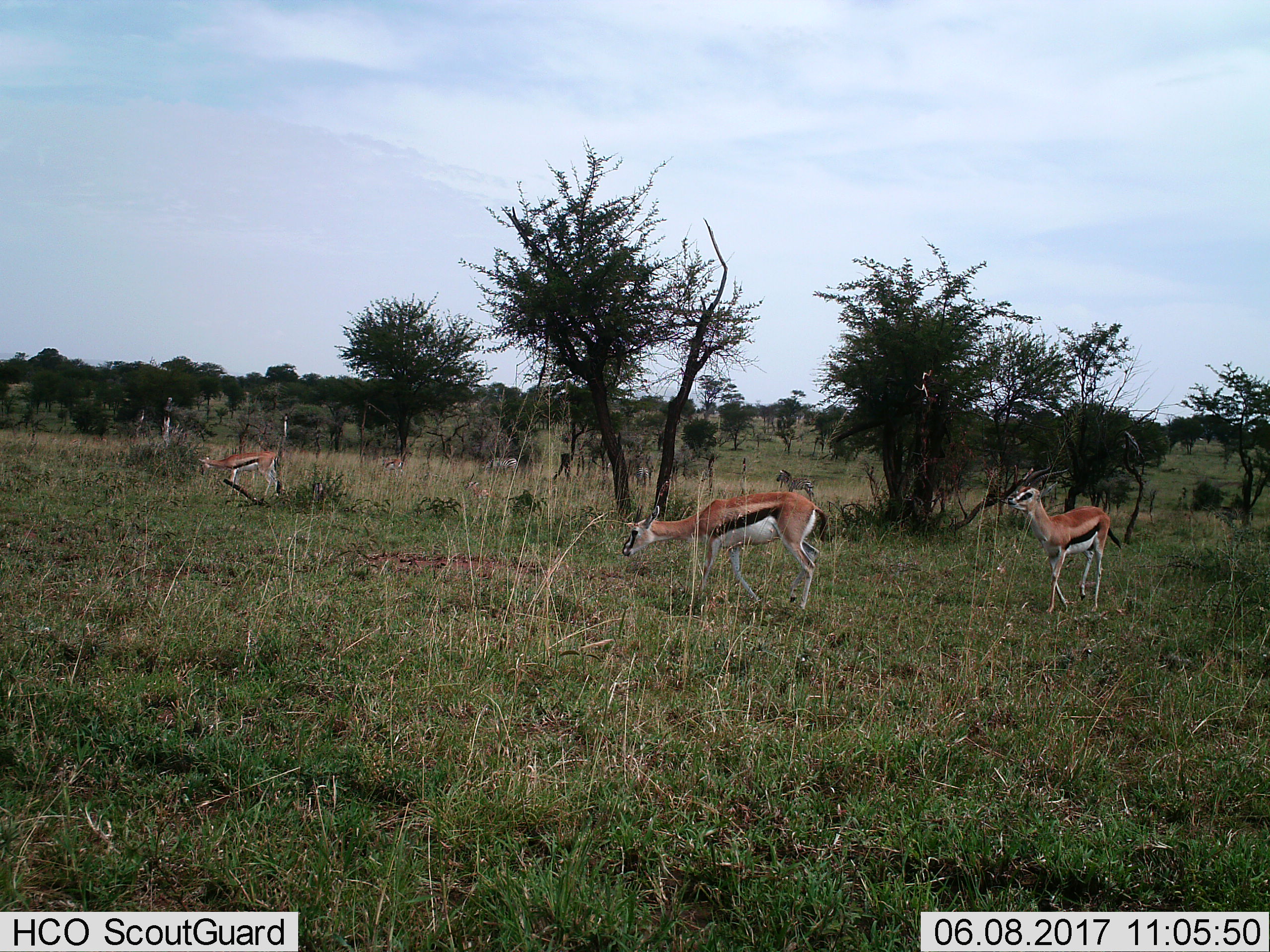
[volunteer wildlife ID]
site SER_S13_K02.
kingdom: Animalia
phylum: Chordata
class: Mammalia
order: Artiodactyla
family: Bovidae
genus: Eudorcas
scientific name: Eudorcas thomsonii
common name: thomson's gazelle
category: gazellethomsons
Gazellethomsons (thomson's gazelle) (Eudorcas thomsonii), count 4. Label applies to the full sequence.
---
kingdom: Animalia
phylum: Chordata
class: Mammalia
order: Perissodactyla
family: Equidae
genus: Equus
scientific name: Equus quagga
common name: plains zebra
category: zebraplains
Zebraplains (plains zebra) (Equus quagga), count 3. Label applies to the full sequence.